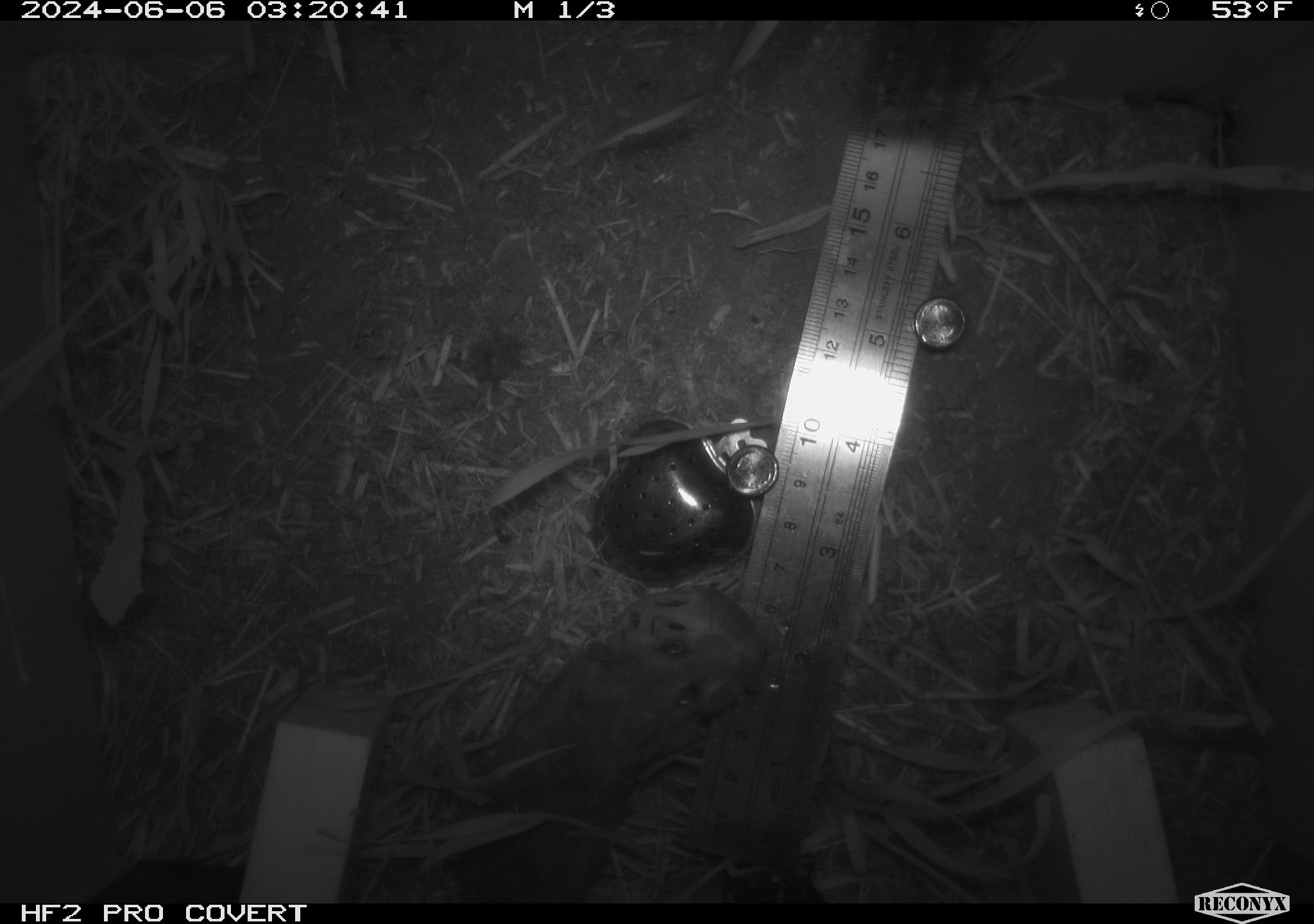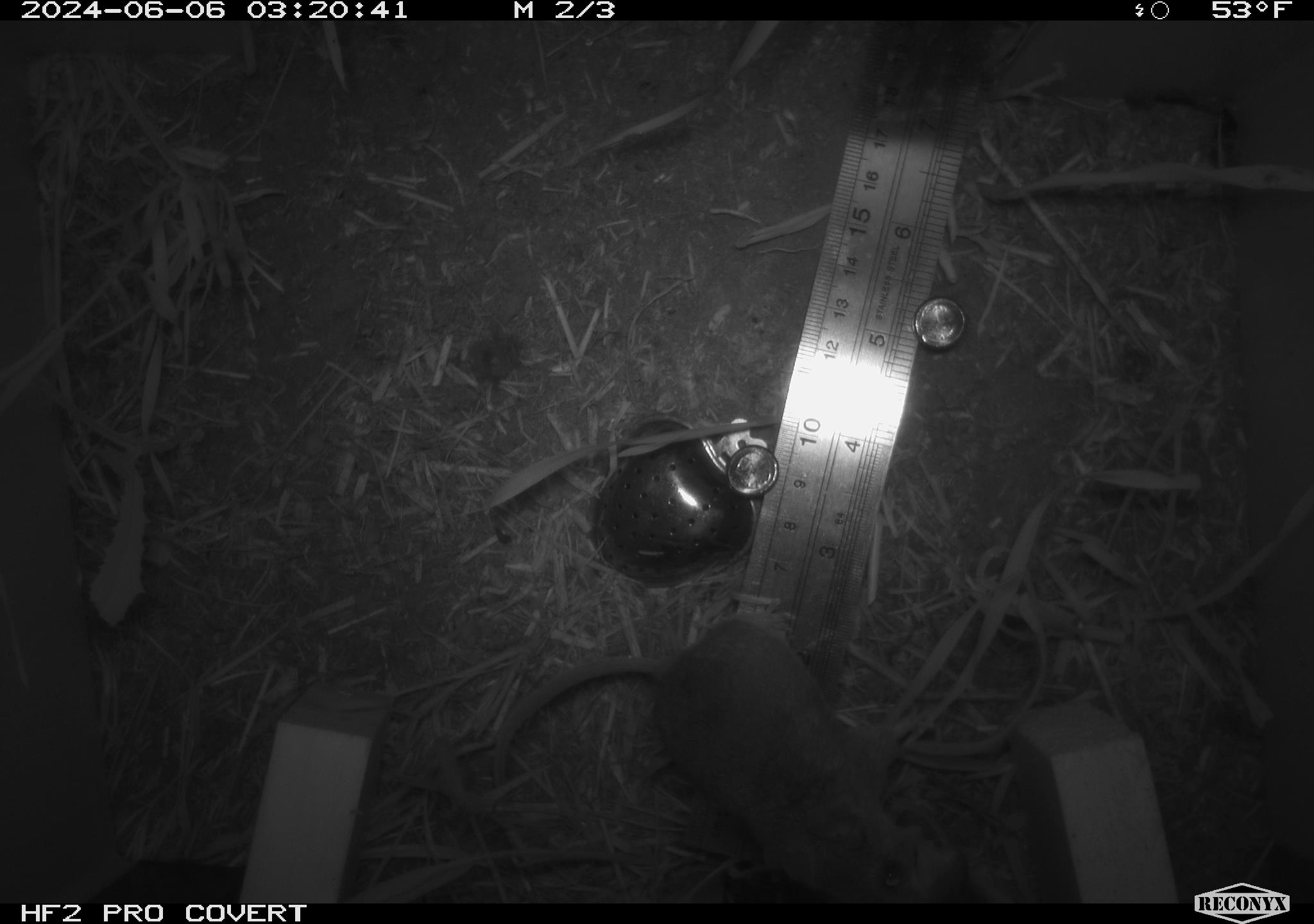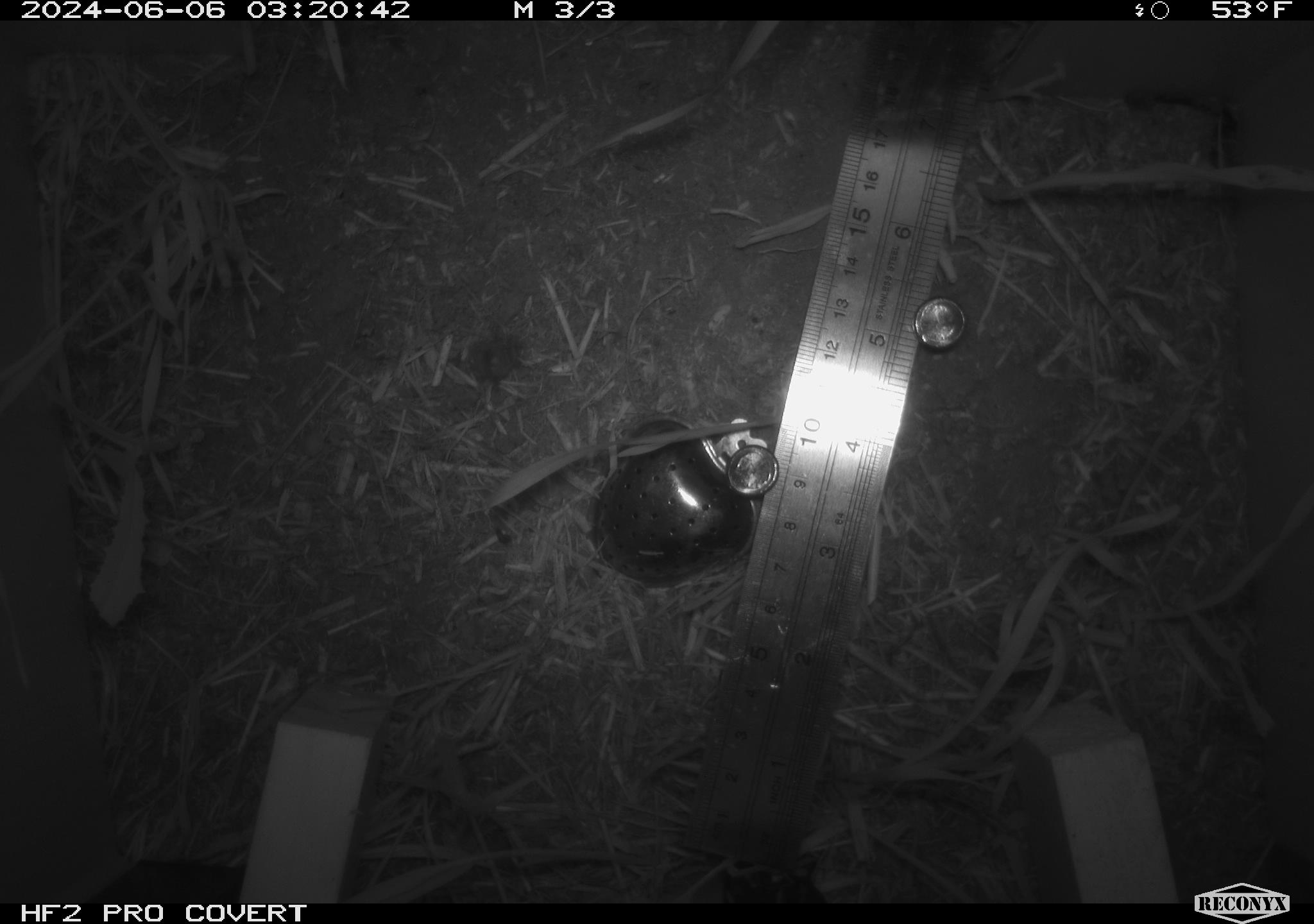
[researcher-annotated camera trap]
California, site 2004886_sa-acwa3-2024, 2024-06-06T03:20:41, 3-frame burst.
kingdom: Animalia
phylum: Chordata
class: Mammalia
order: Rodentia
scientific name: Rodentia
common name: mouse species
Mouse species (Rodentia).